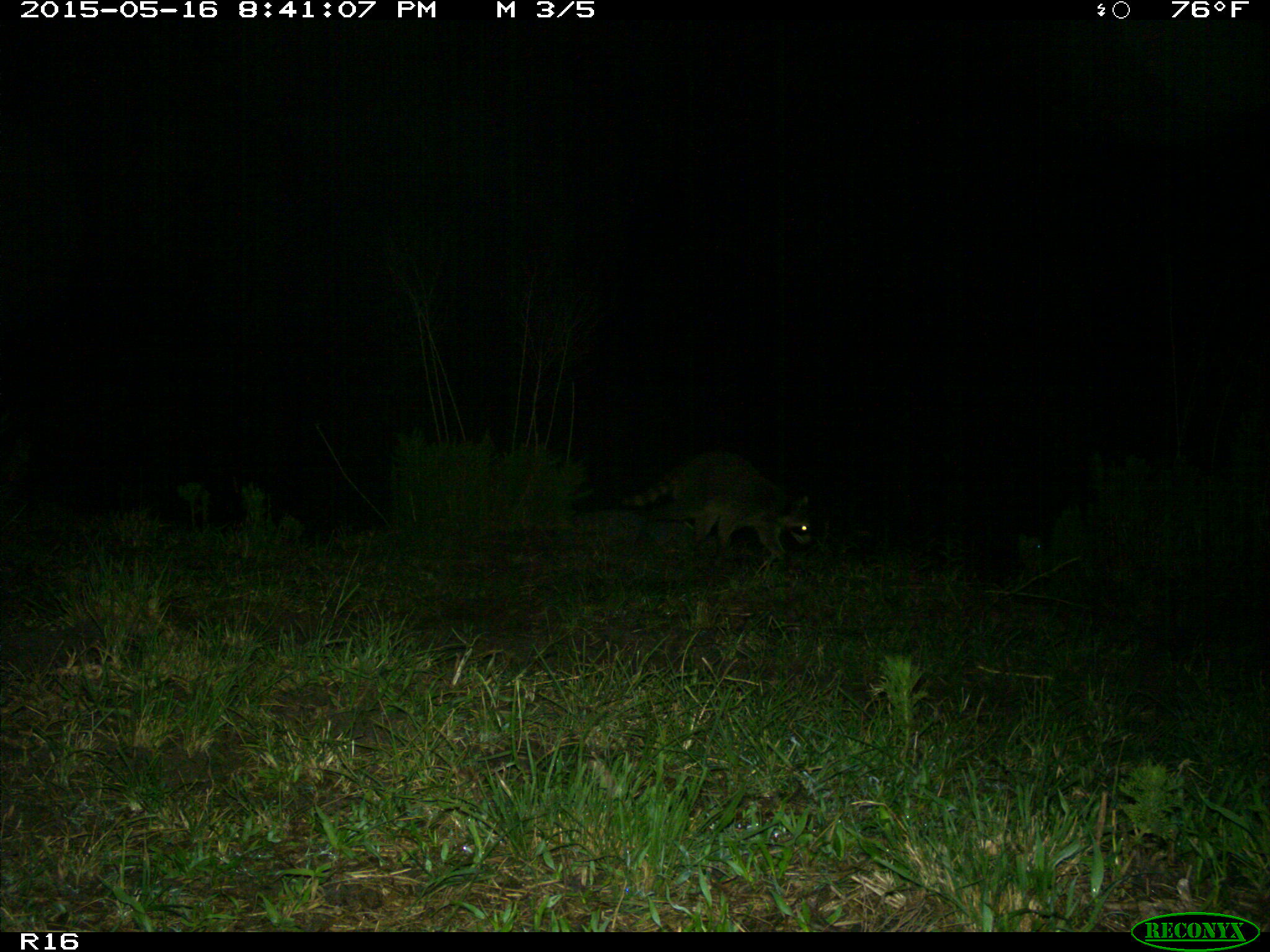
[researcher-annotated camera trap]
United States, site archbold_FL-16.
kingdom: Animalia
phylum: Chordata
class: Mammalia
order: Carnivora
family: Procyonidae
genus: Procyon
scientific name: Procyon lotor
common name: common raccoon